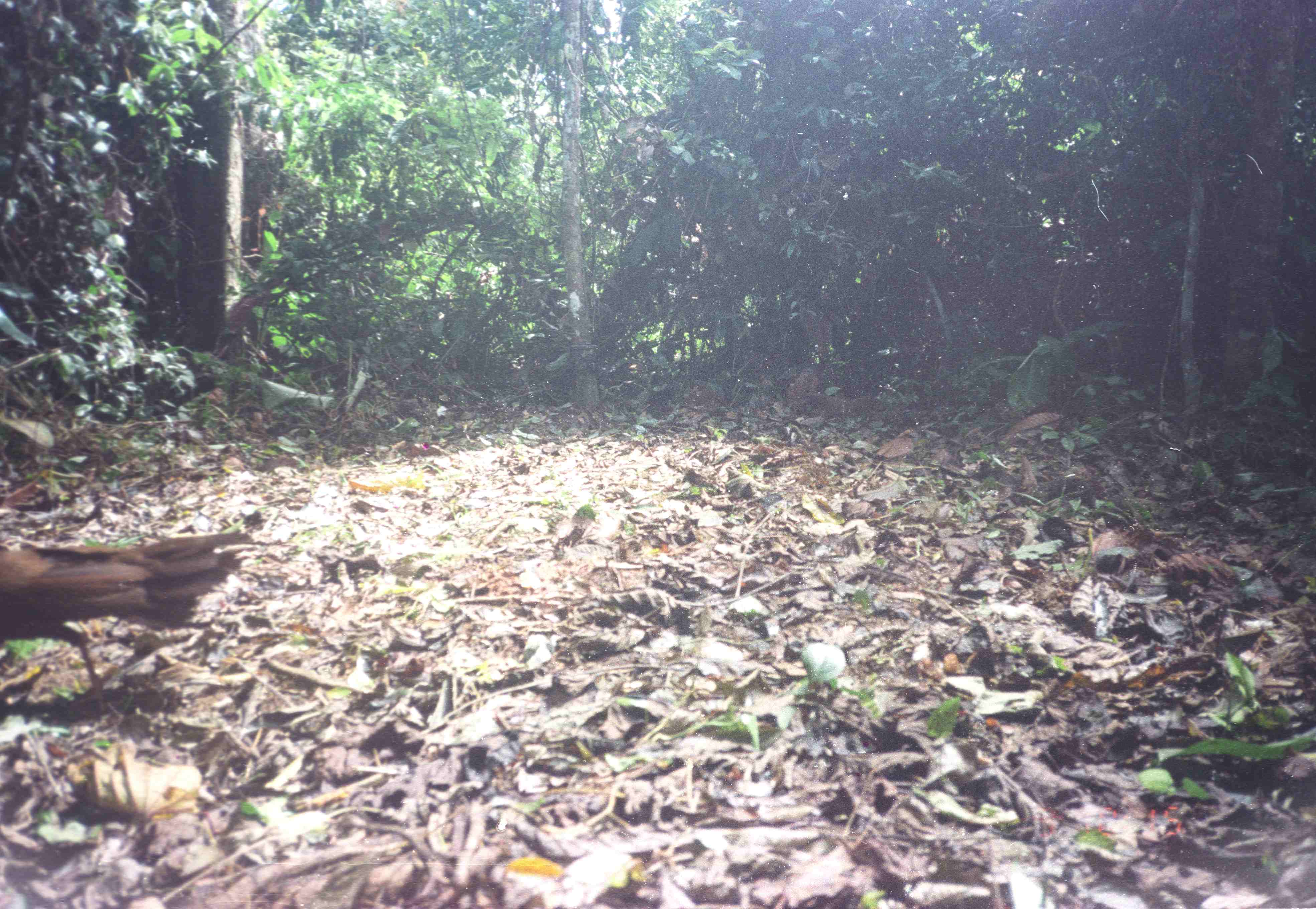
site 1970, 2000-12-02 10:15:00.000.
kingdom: Animalia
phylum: Chordata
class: Aves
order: Galliformes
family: Phasianidae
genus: Argusianus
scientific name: Argusianus argus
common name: great argus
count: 1